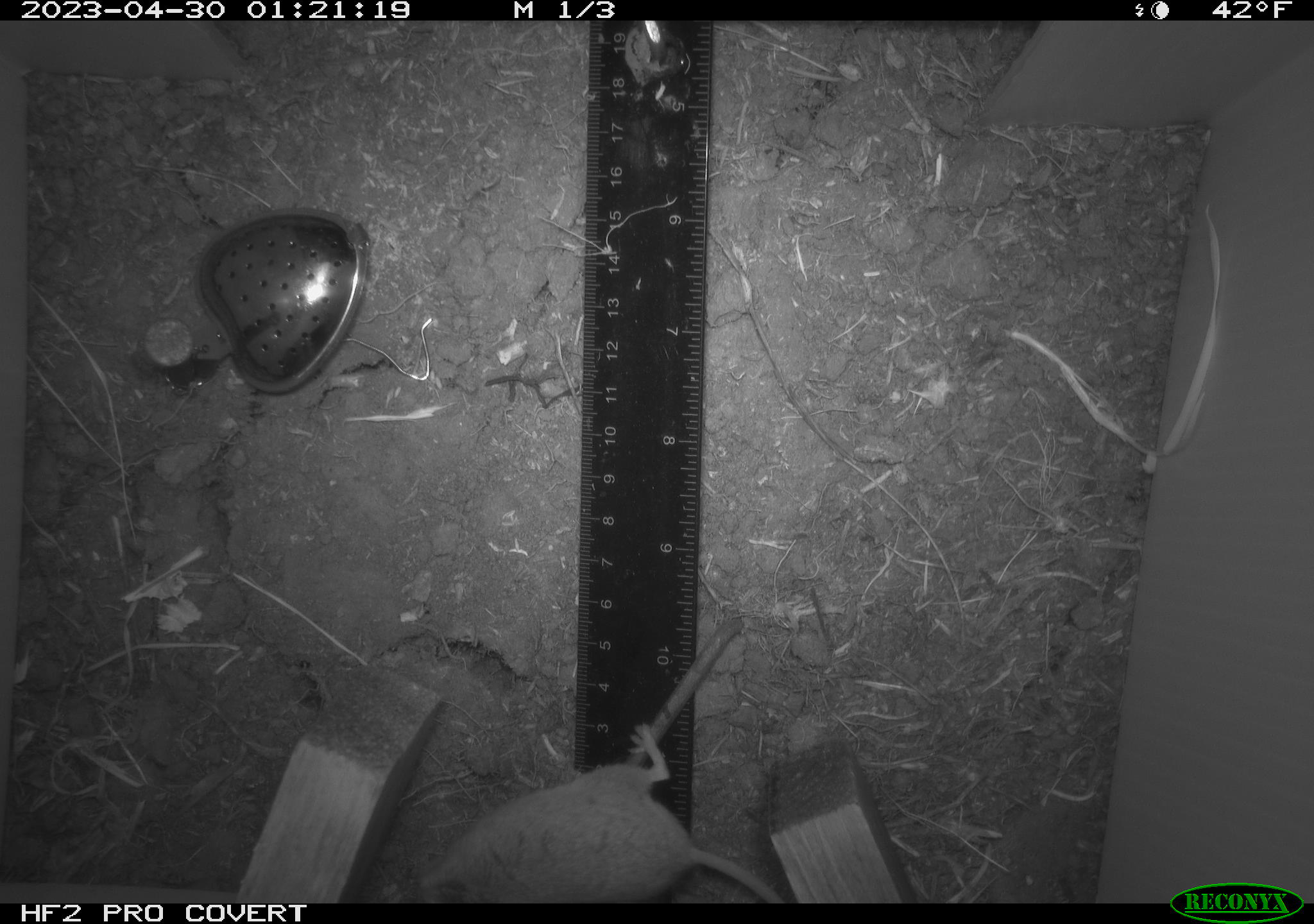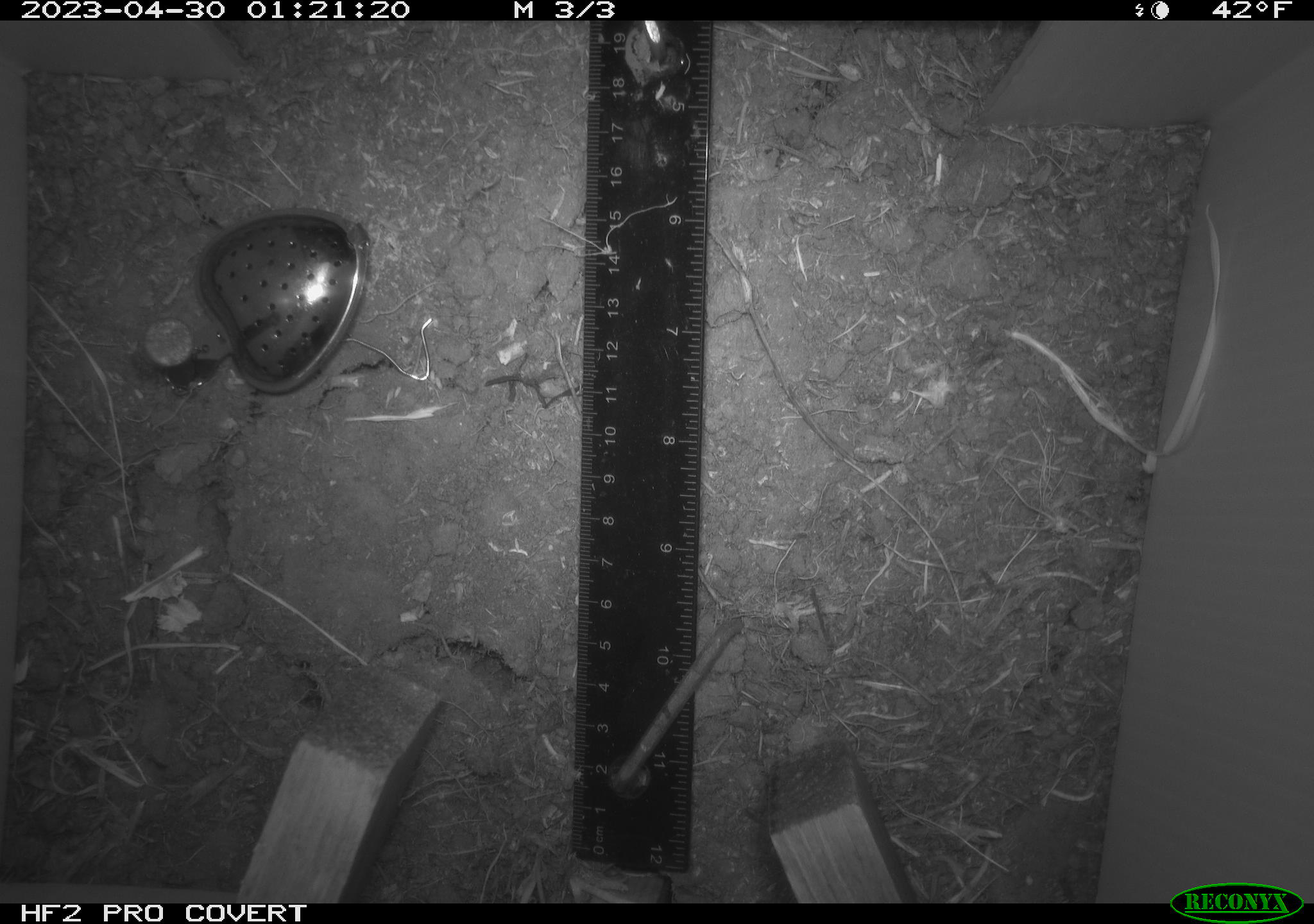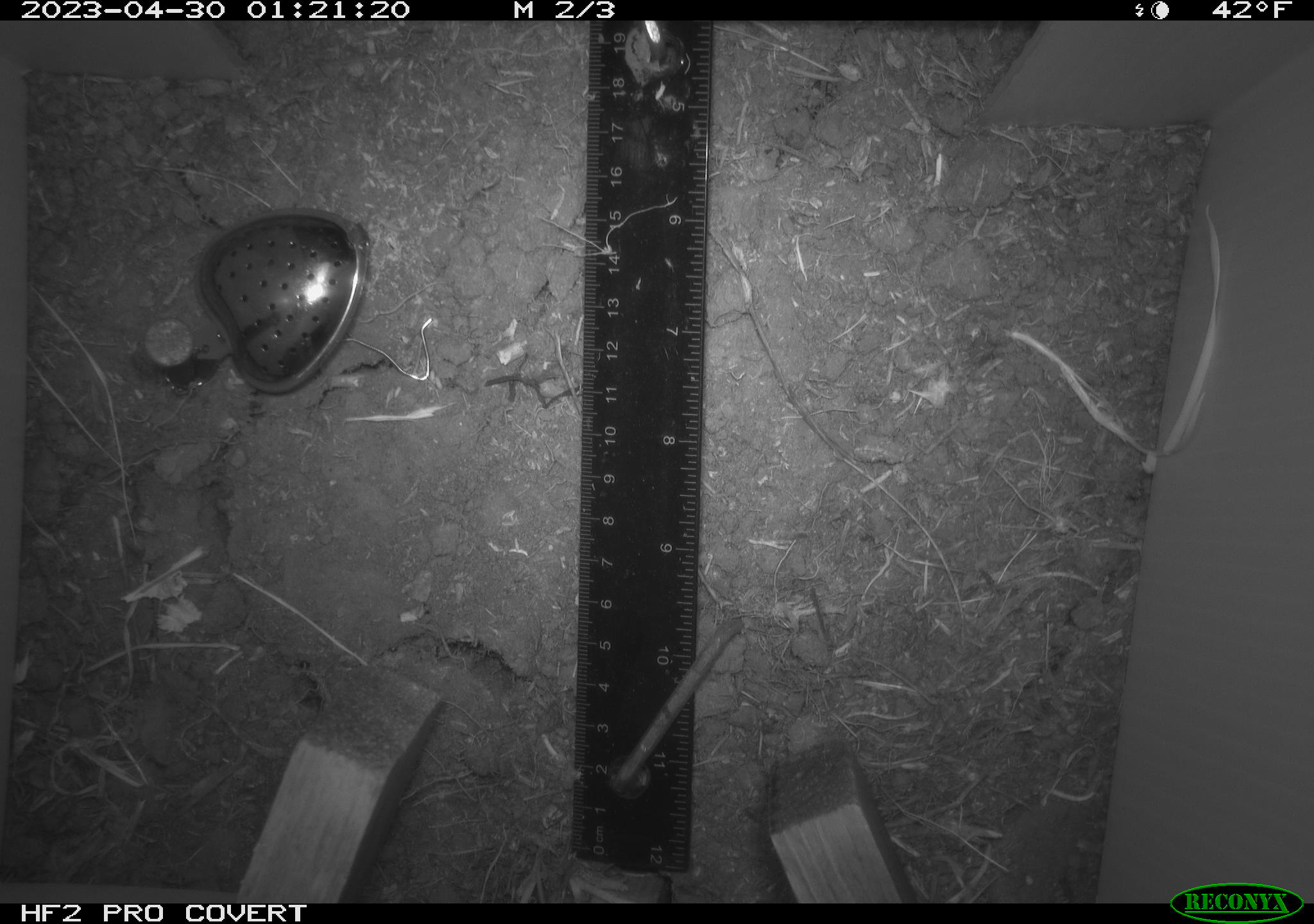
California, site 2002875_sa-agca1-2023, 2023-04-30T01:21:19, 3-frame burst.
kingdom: Animalia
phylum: Chordata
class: Mammalia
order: Rodentia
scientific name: Rodentia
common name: mouse species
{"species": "mouse species (Rodentia)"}